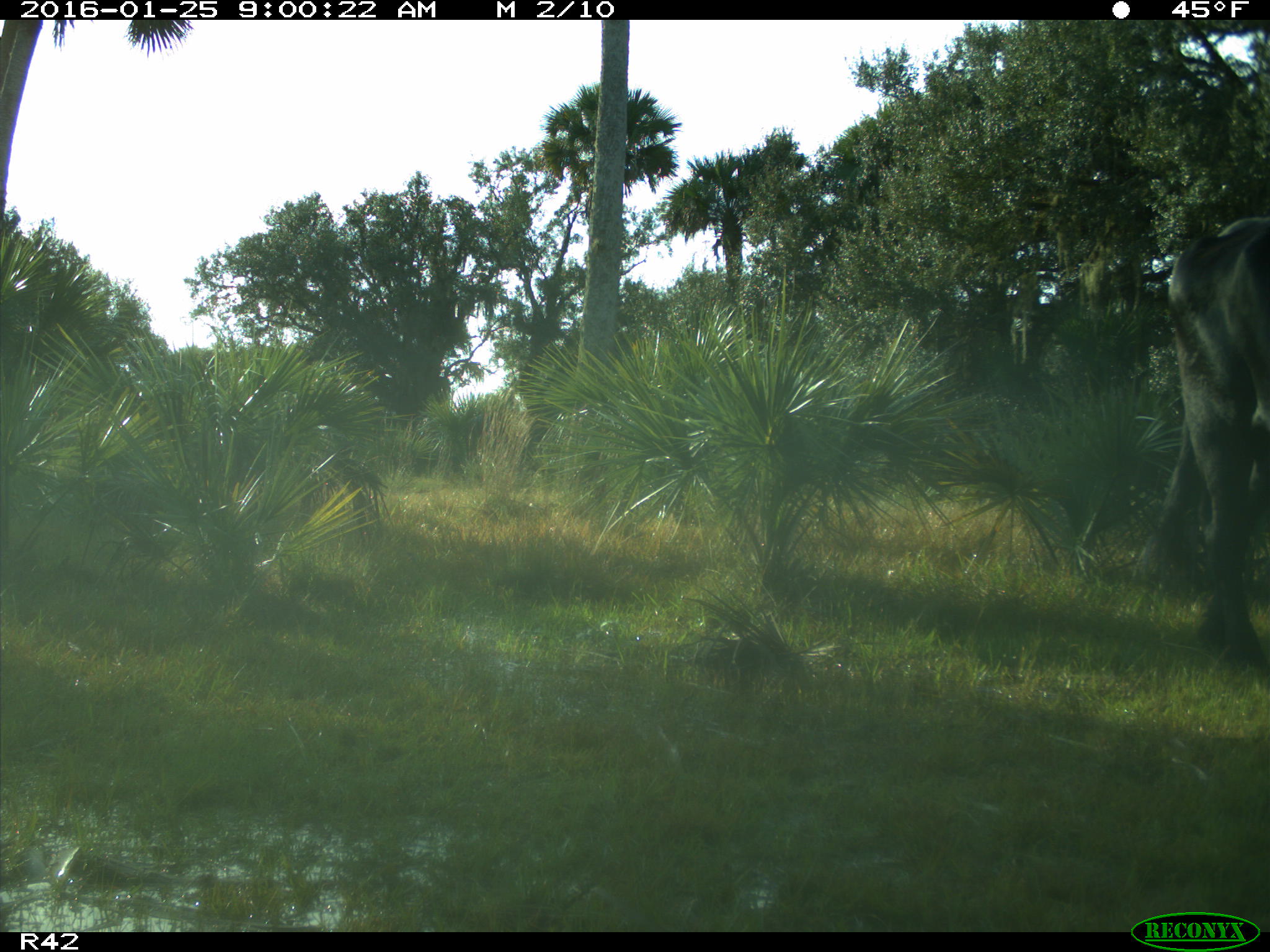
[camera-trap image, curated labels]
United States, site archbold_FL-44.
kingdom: Animalia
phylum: Chordata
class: Mammalia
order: Artiodactyla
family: Bovidae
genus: Bos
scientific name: Bos taurus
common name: domestic cow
Bos taurus (domestic cow).